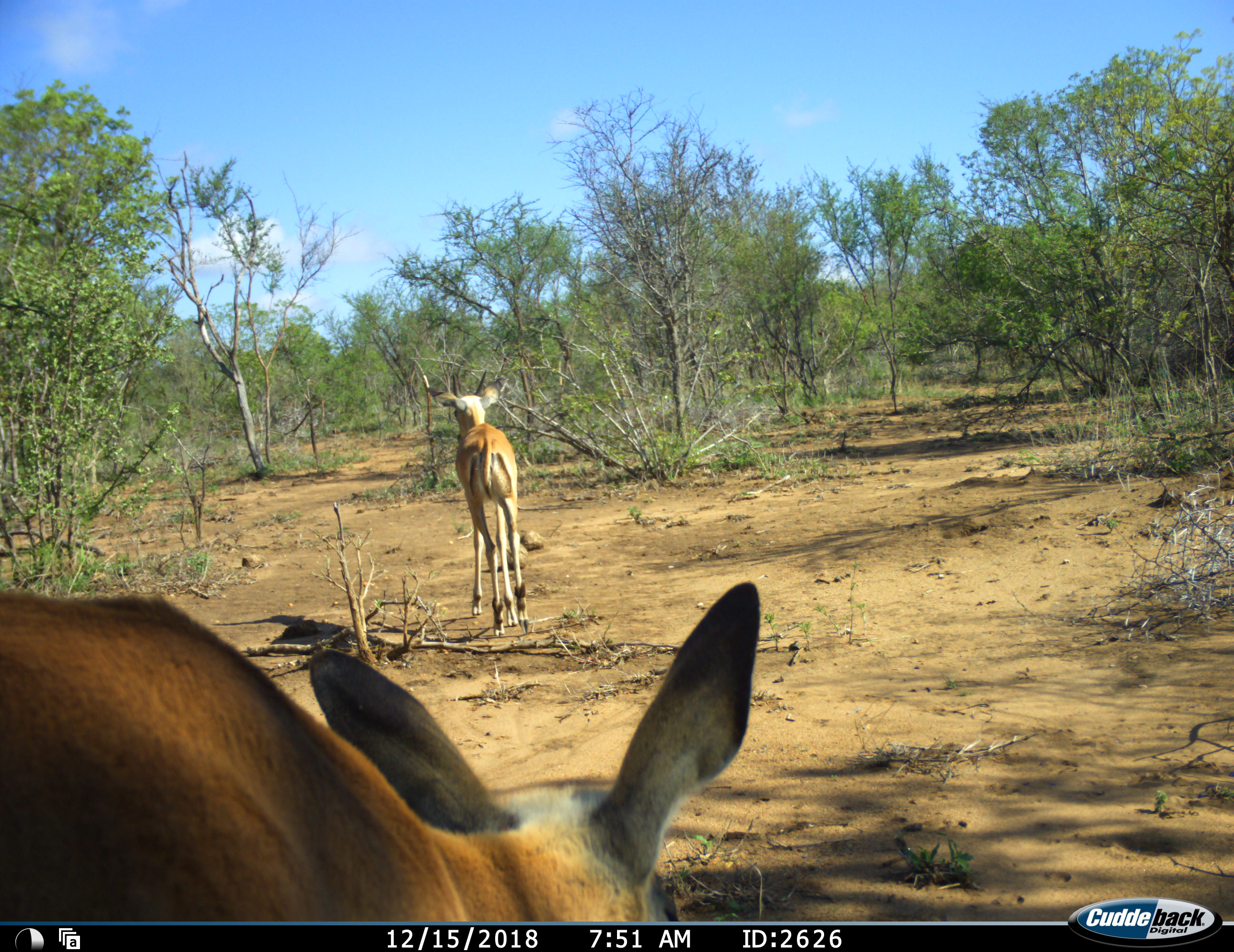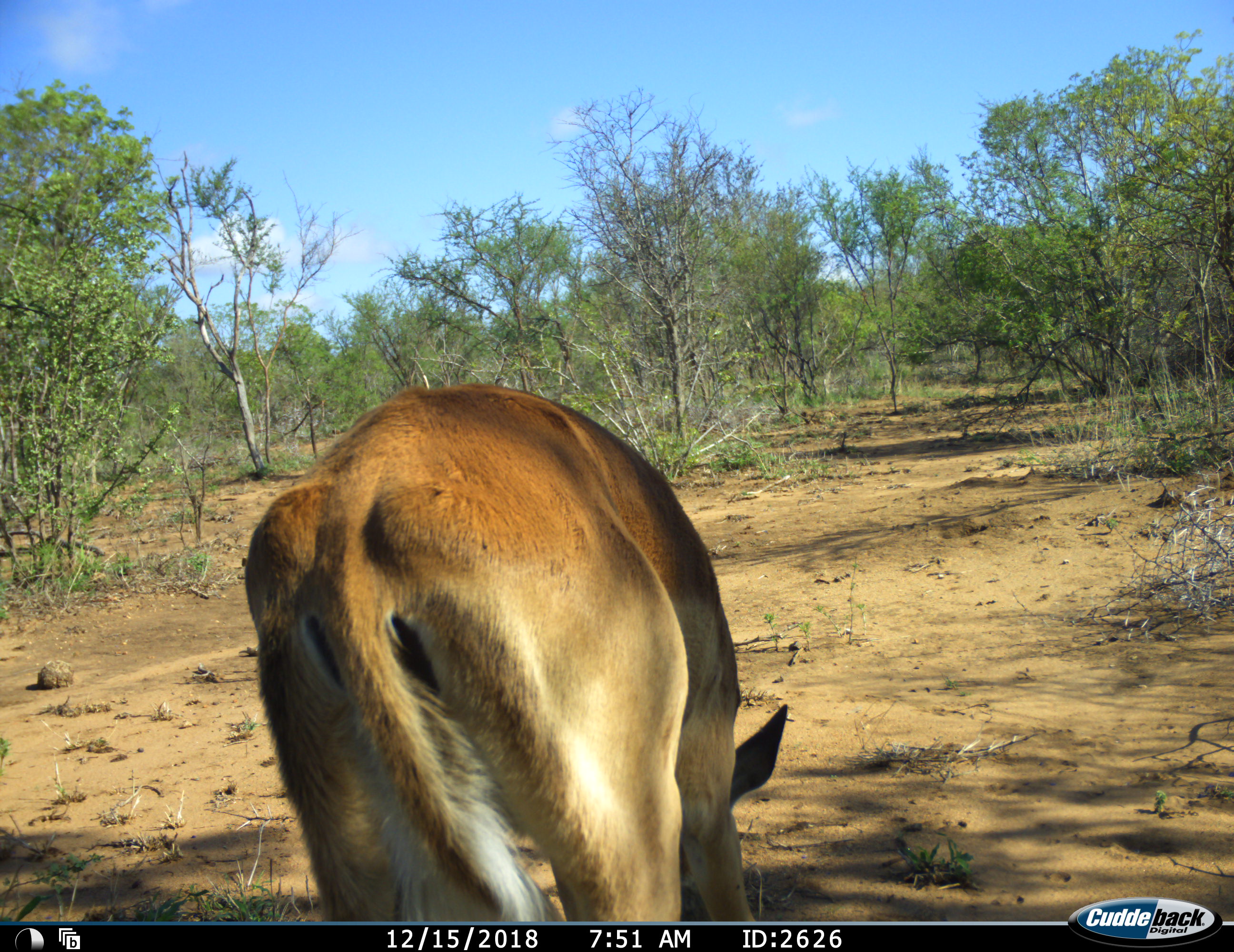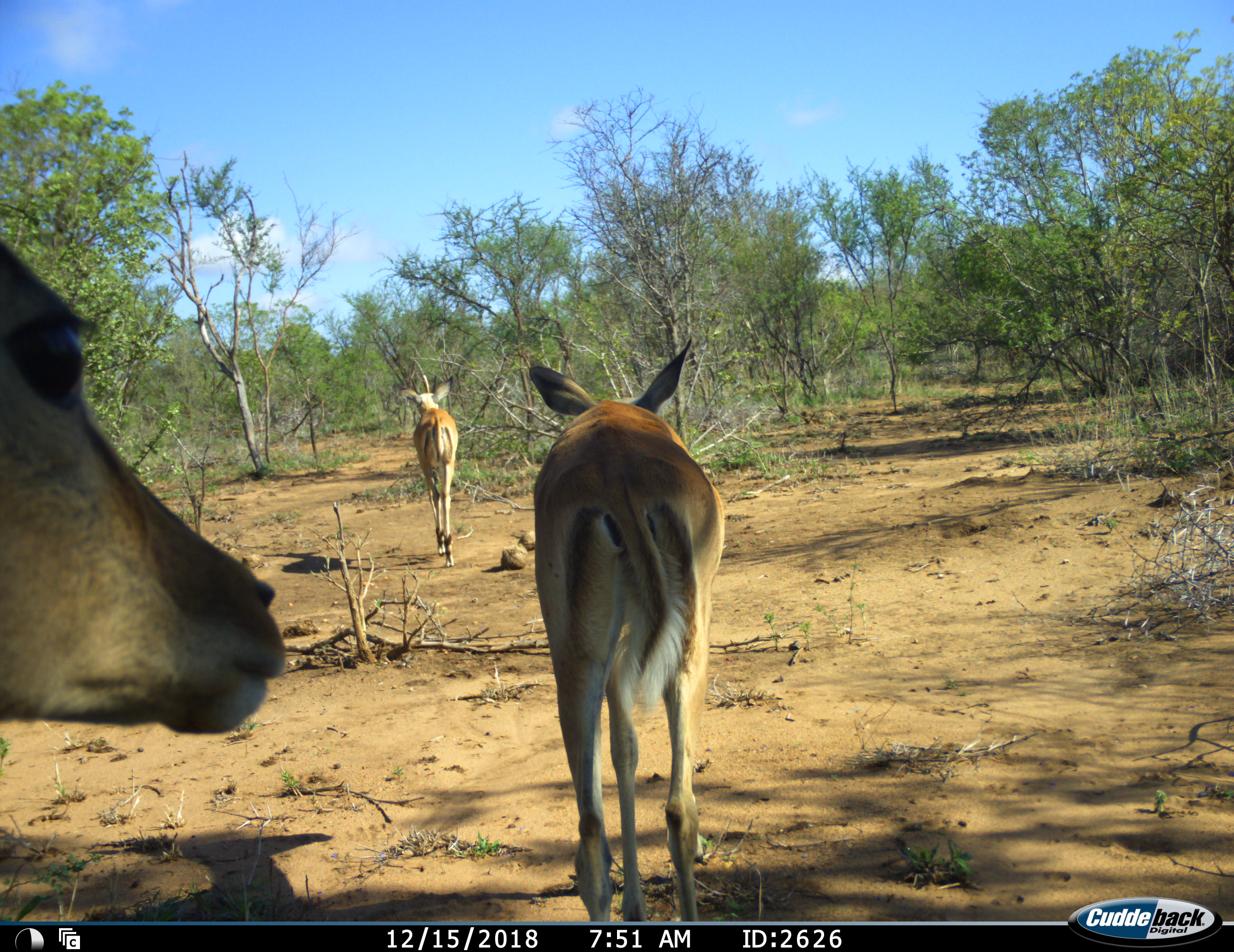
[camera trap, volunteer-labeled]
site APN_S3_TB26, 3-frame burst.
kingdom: Animalia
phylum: Chordata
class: Mammalia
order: Artiodactyla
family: Bovidae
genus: Aepyceros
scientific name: Aepyceros melampus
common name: impala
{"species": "impala (Aepyceros melampus)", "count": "3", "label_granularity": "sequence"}